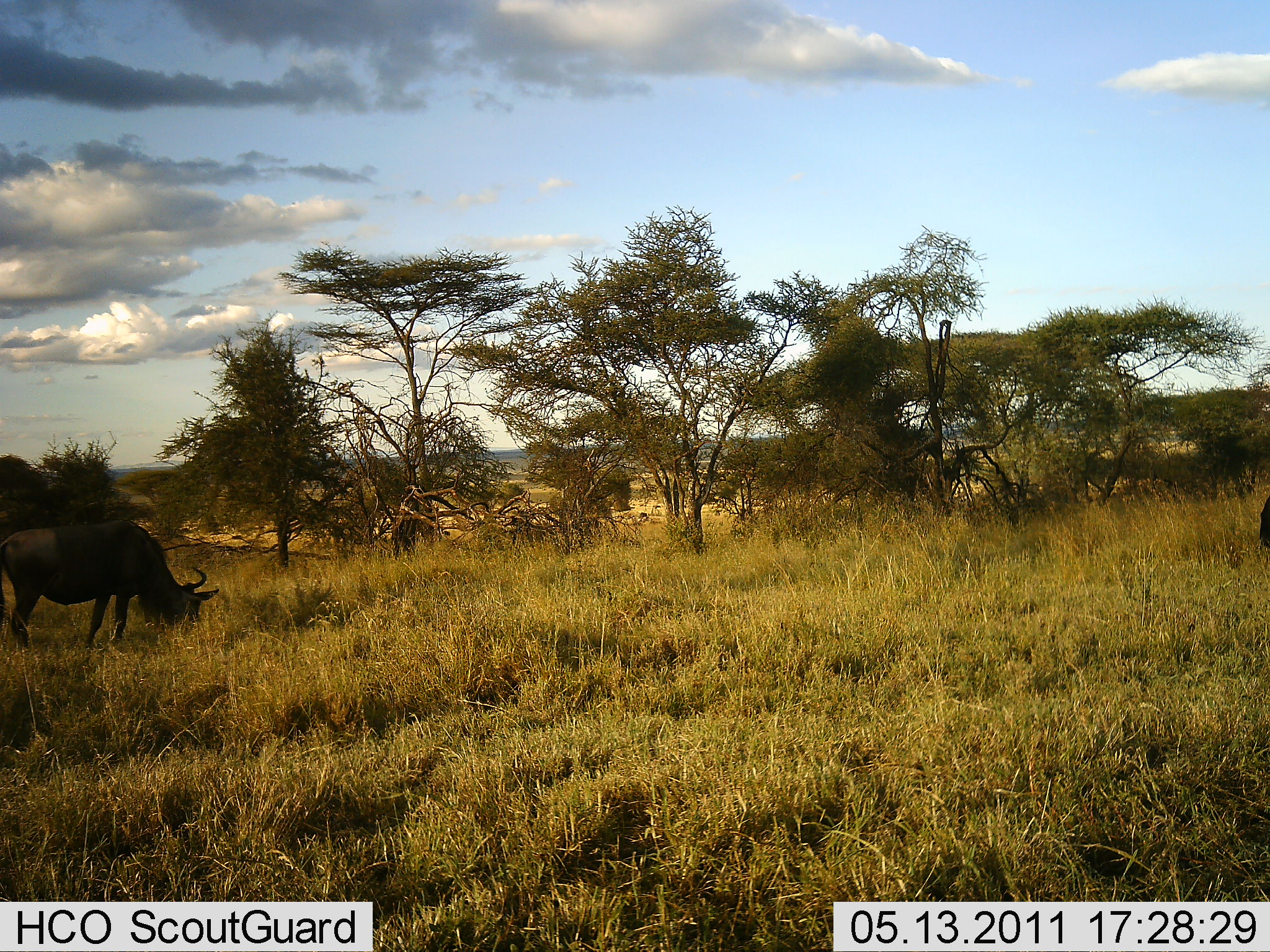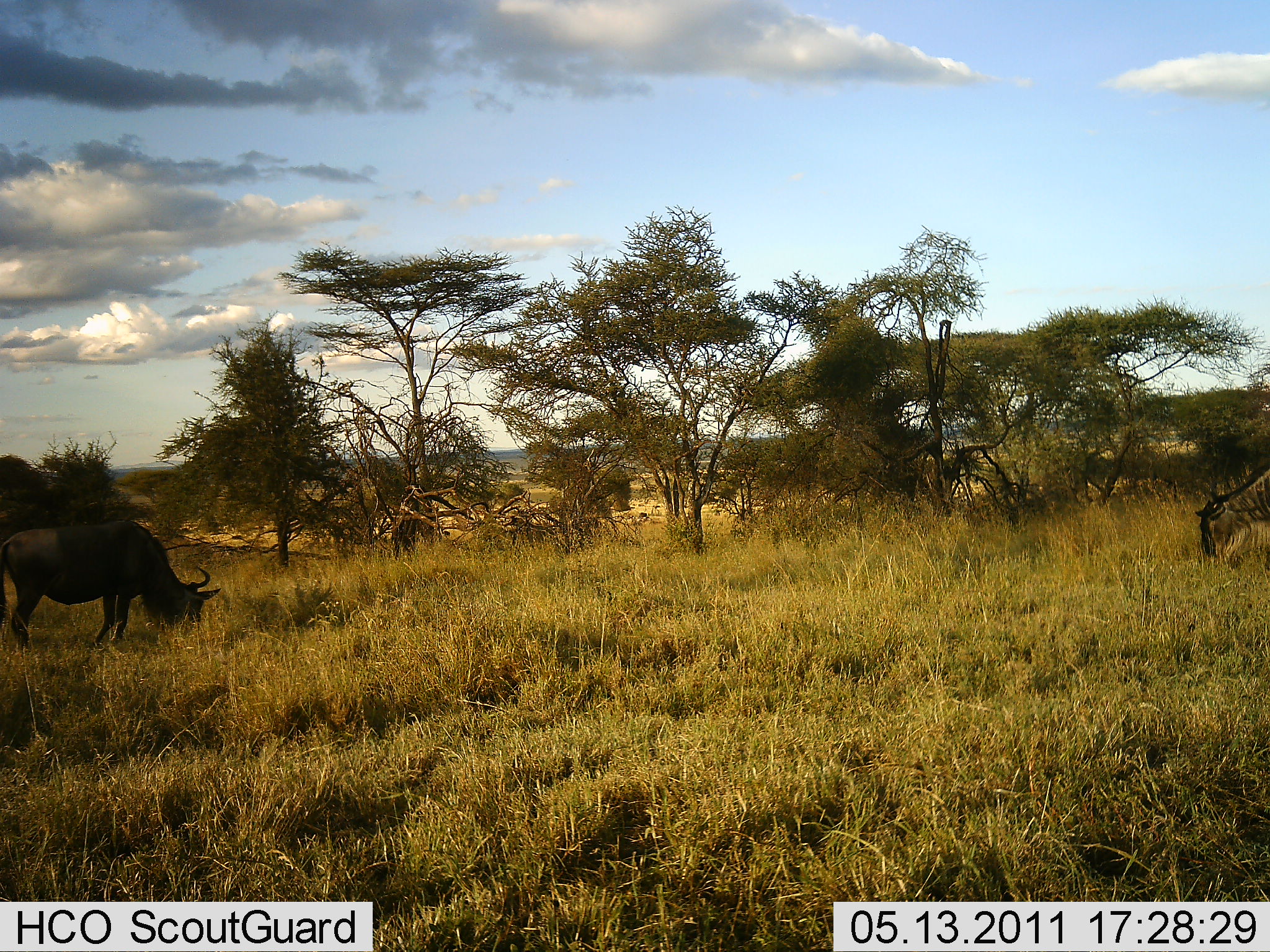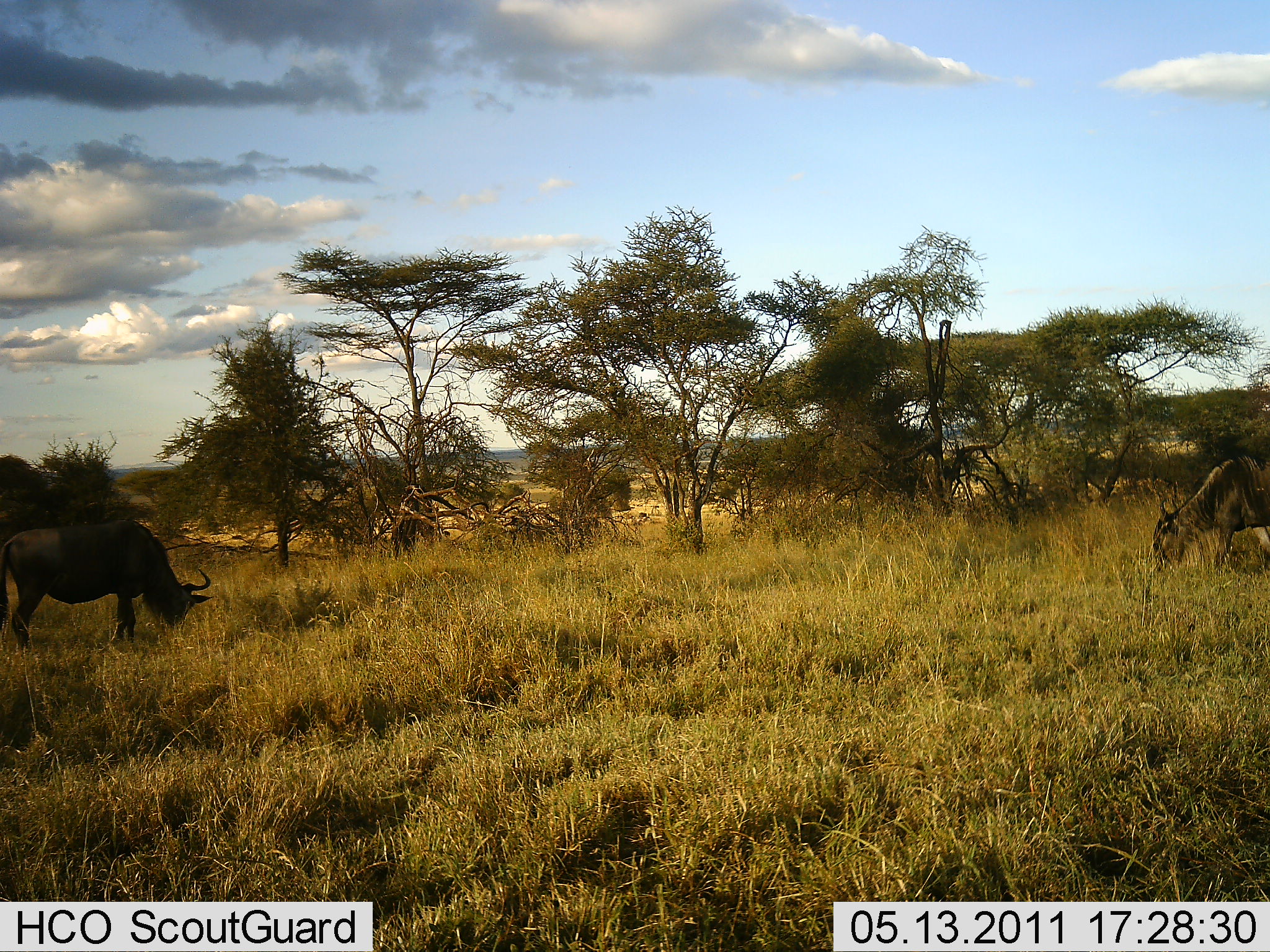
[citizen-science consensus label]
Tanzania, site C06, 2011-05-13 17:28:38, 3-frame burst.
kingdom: Animalia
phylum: Chordata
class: Mammalia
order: Artiodactyla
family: Bovidae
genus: Connochaetes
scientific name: Connochaetes taurinus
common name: blue wildebeest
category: wildebeest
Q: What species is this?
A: Wildebeest (blue wildebeest) (Connochaetes taurinus).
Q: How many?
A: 2.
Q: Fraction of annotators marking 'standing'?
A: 56%.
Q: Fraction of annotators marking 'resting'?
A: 0%.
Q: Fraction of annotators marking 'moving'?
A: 56%.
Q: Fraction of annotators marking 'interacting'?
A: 0%.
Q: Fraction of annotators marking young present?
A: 0%.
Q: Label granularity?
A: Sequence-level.